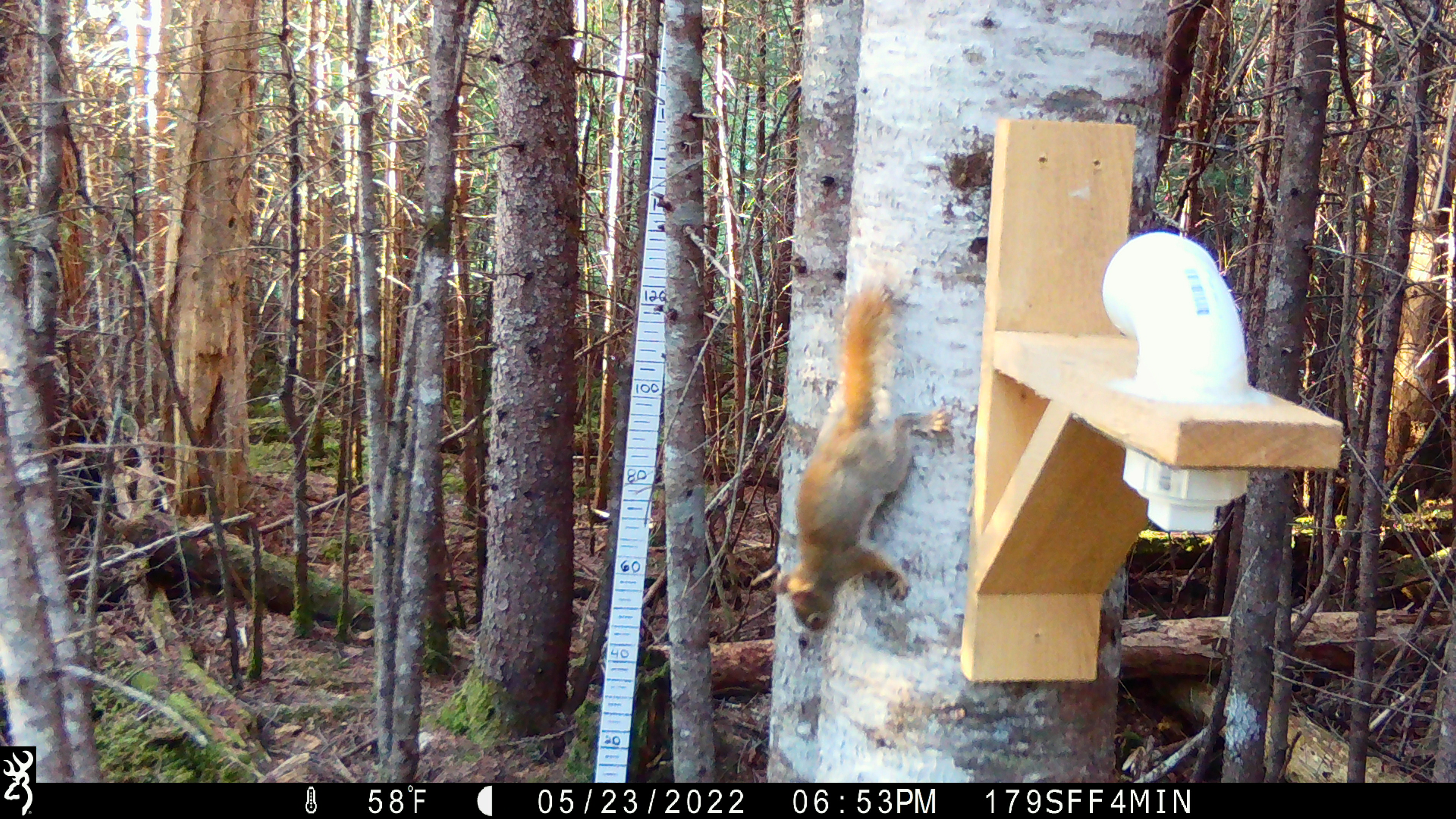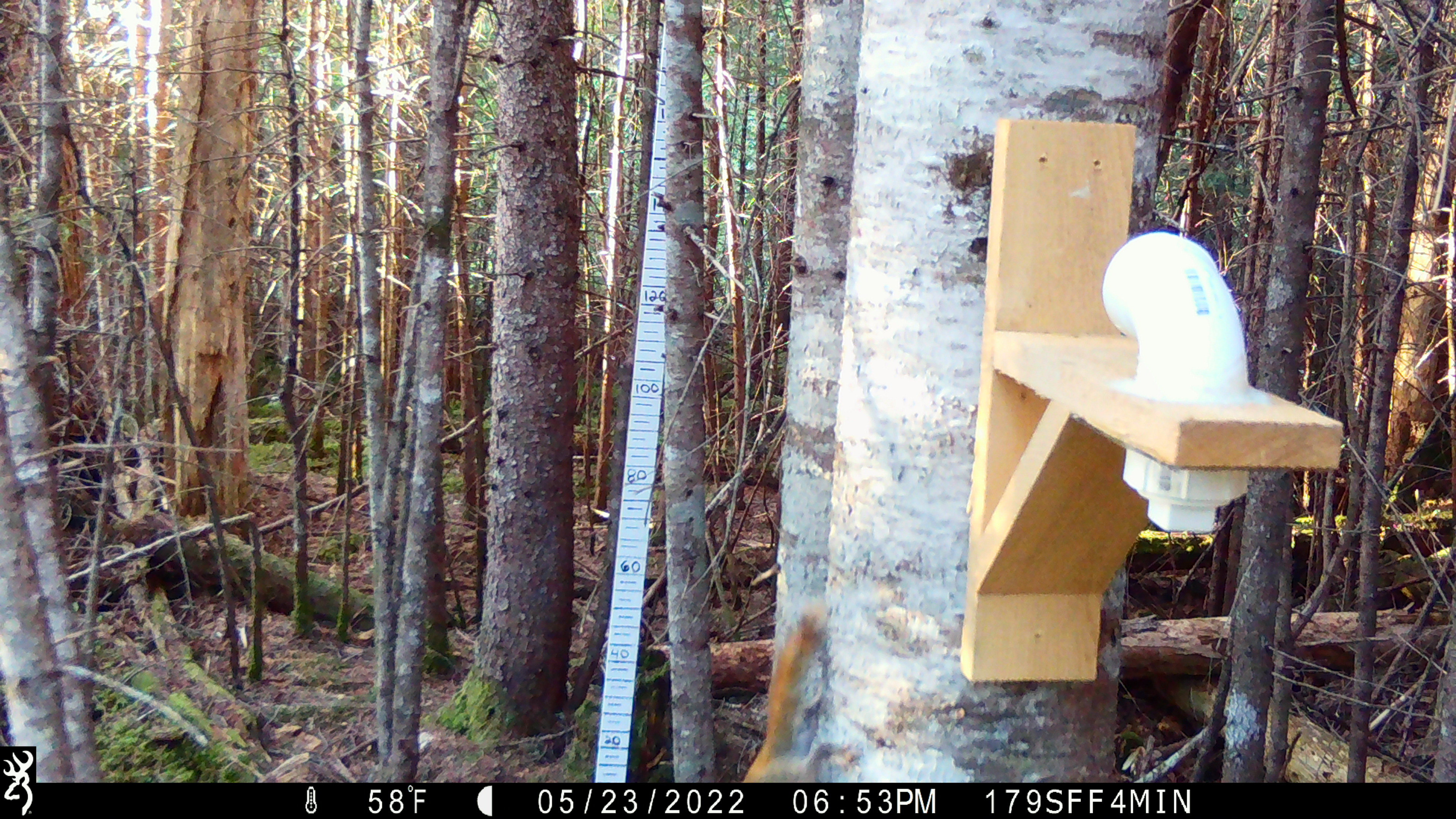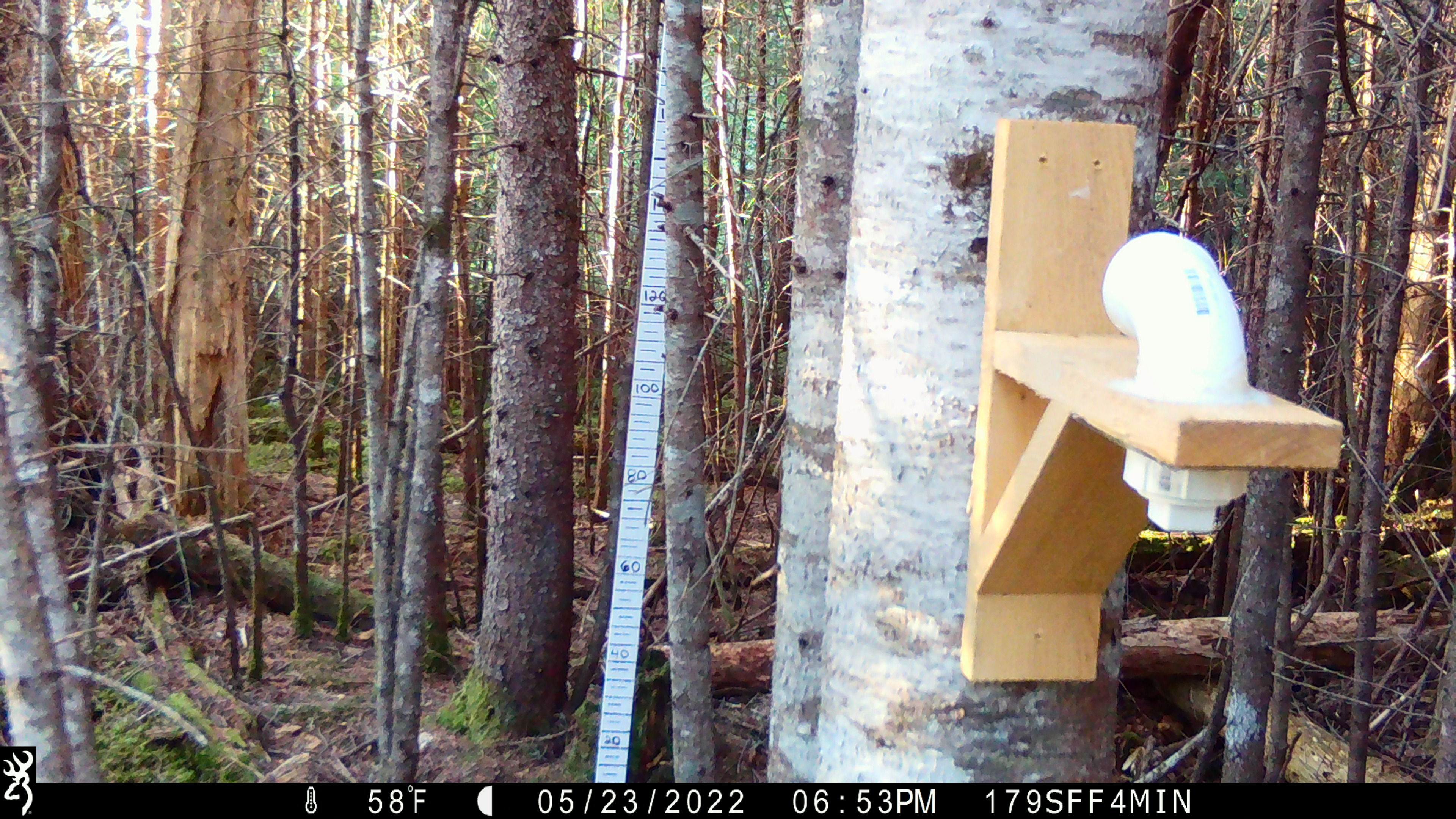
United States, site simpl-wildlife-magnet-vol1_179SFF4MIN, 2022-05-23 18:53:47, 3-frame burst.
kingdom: Animalia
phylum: Chordata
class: Mammalia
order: Rodentia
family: Sciuridae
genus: Tamiasciurus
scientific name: Tamiasciurus hudsonicus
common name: red squirrel